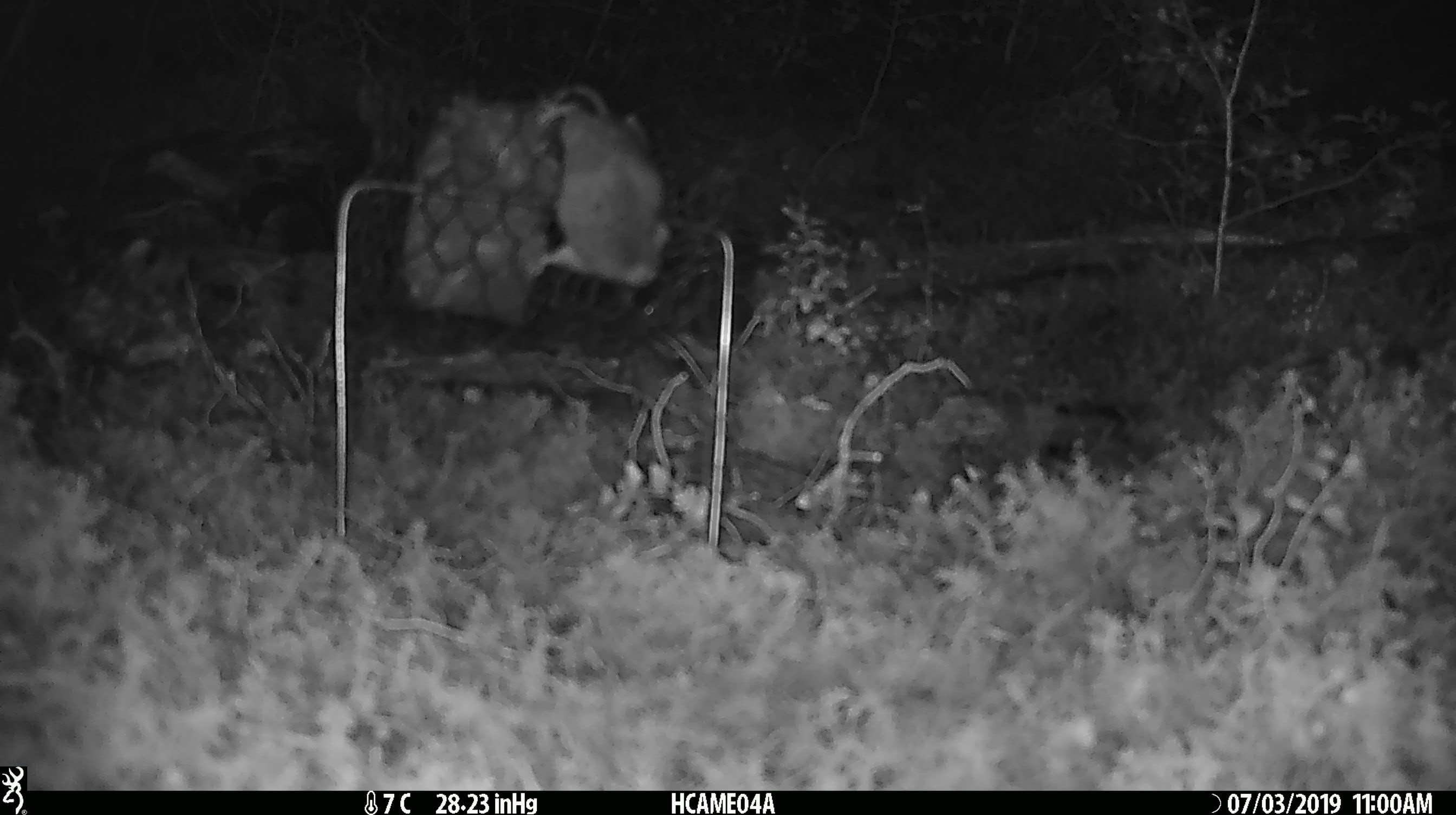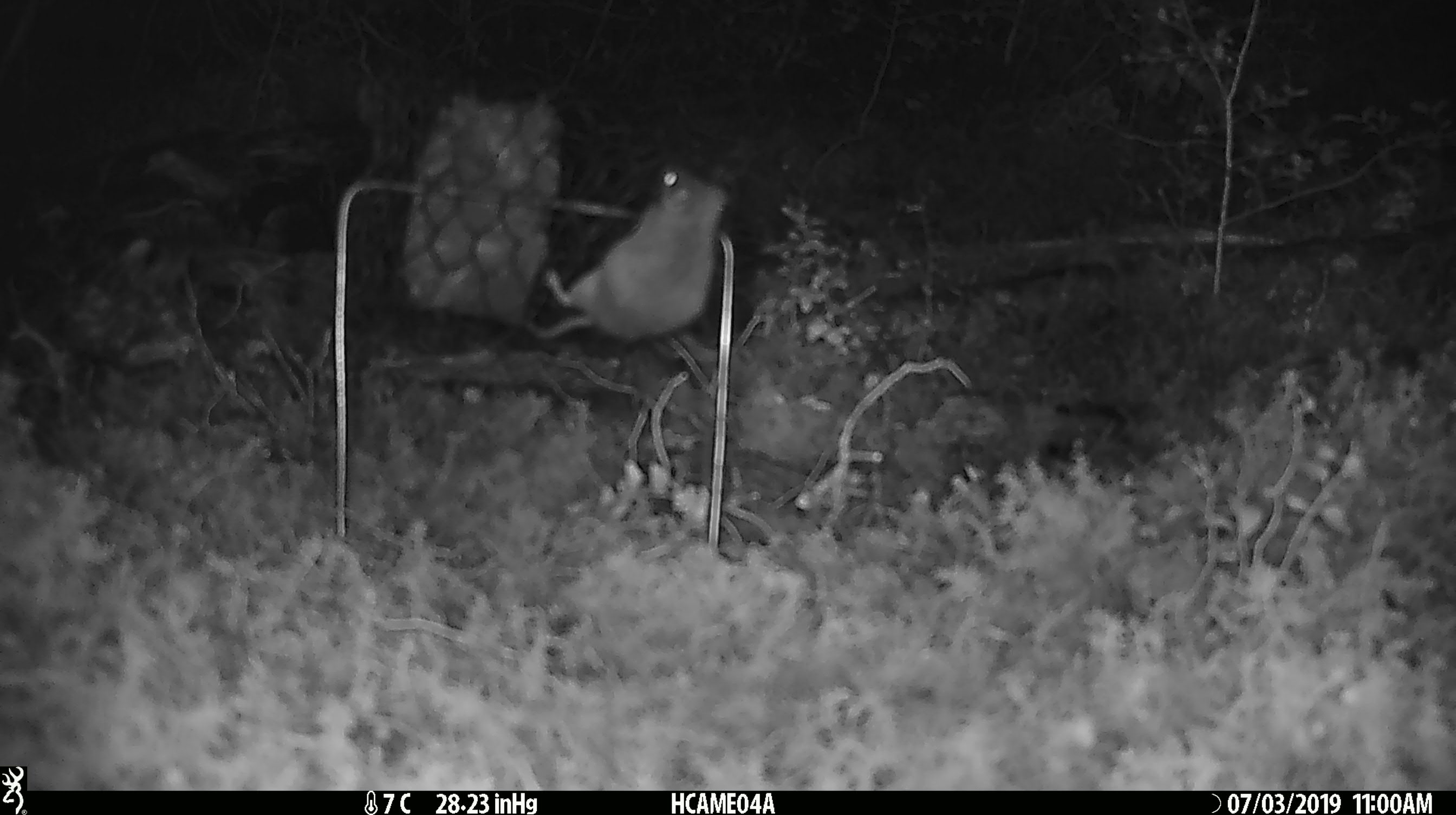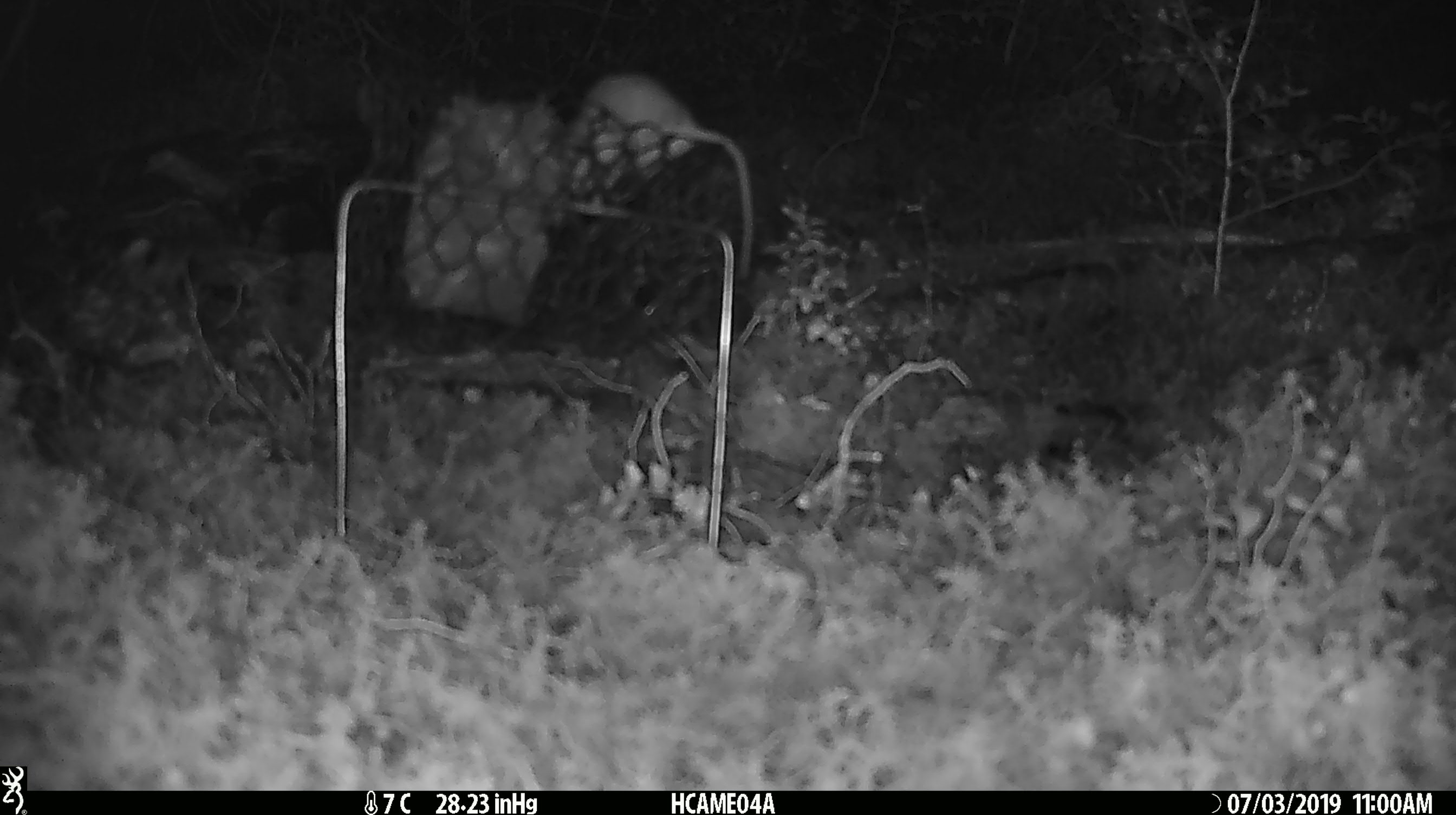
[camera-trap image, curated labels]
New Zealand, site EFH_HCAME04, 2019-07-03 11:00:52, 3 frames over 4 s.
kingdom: Animalia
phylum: Chordata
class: Mammalia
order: Rodentia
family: Muridae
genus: Mus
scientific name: Mus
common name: mouse